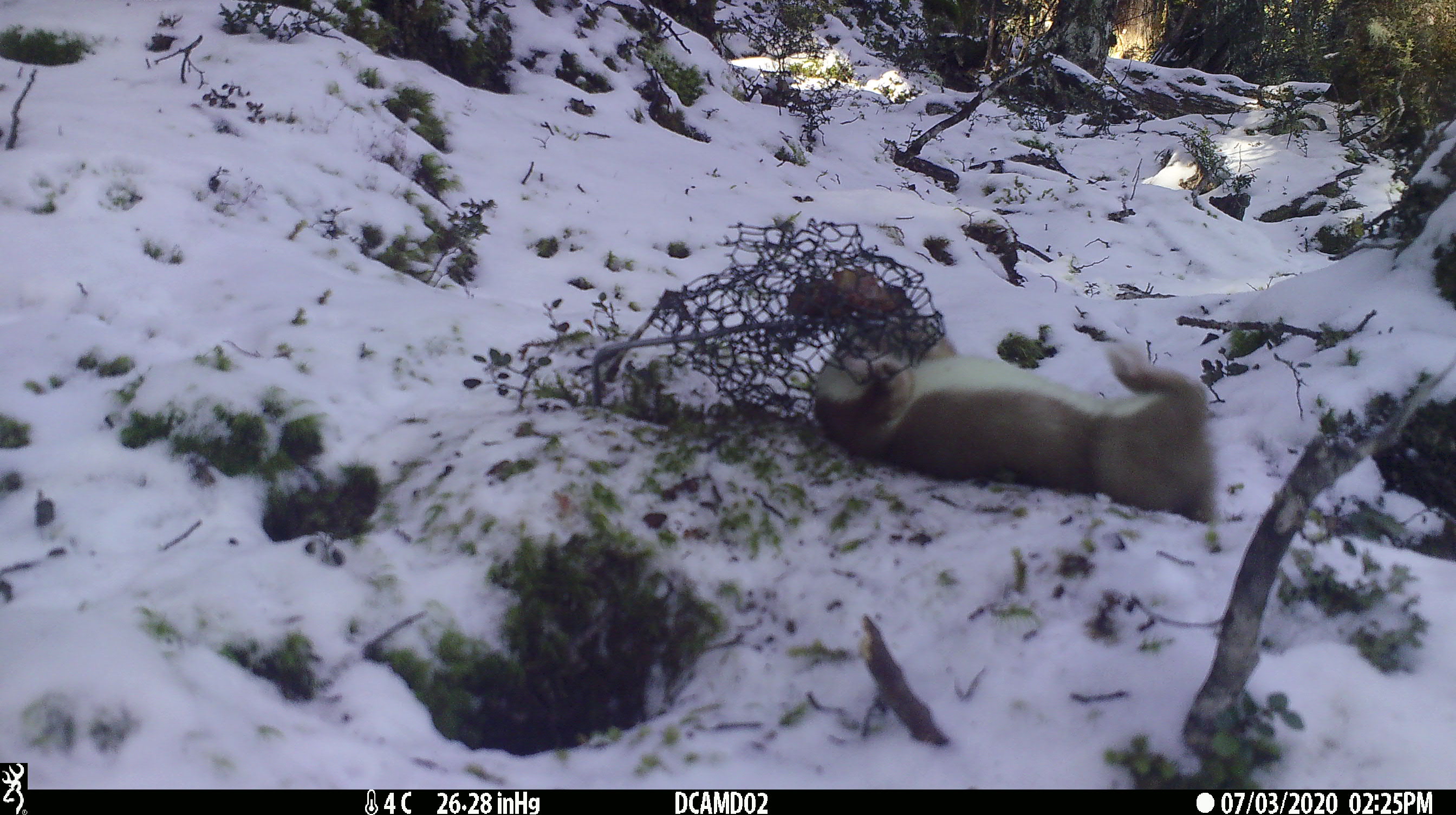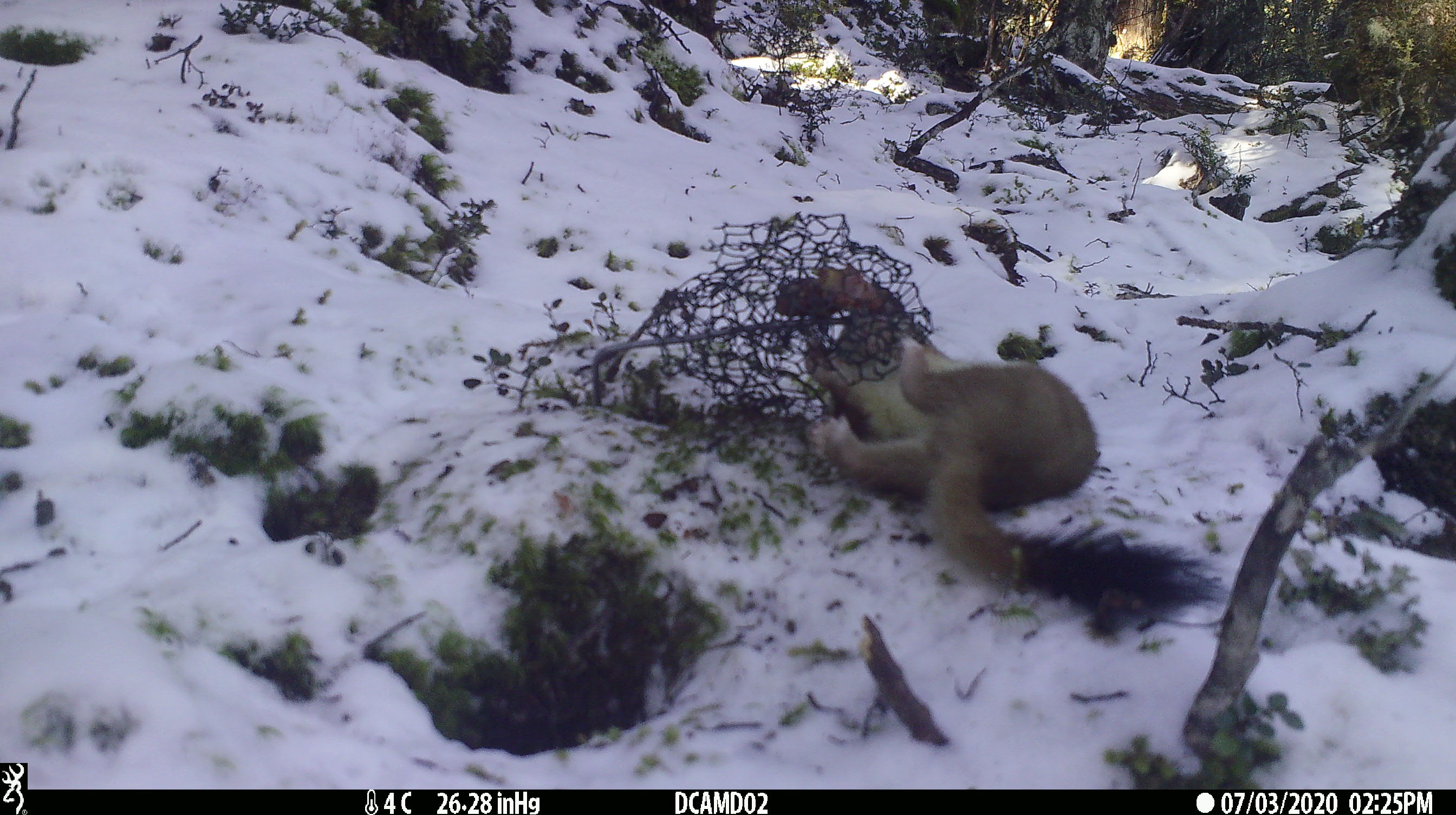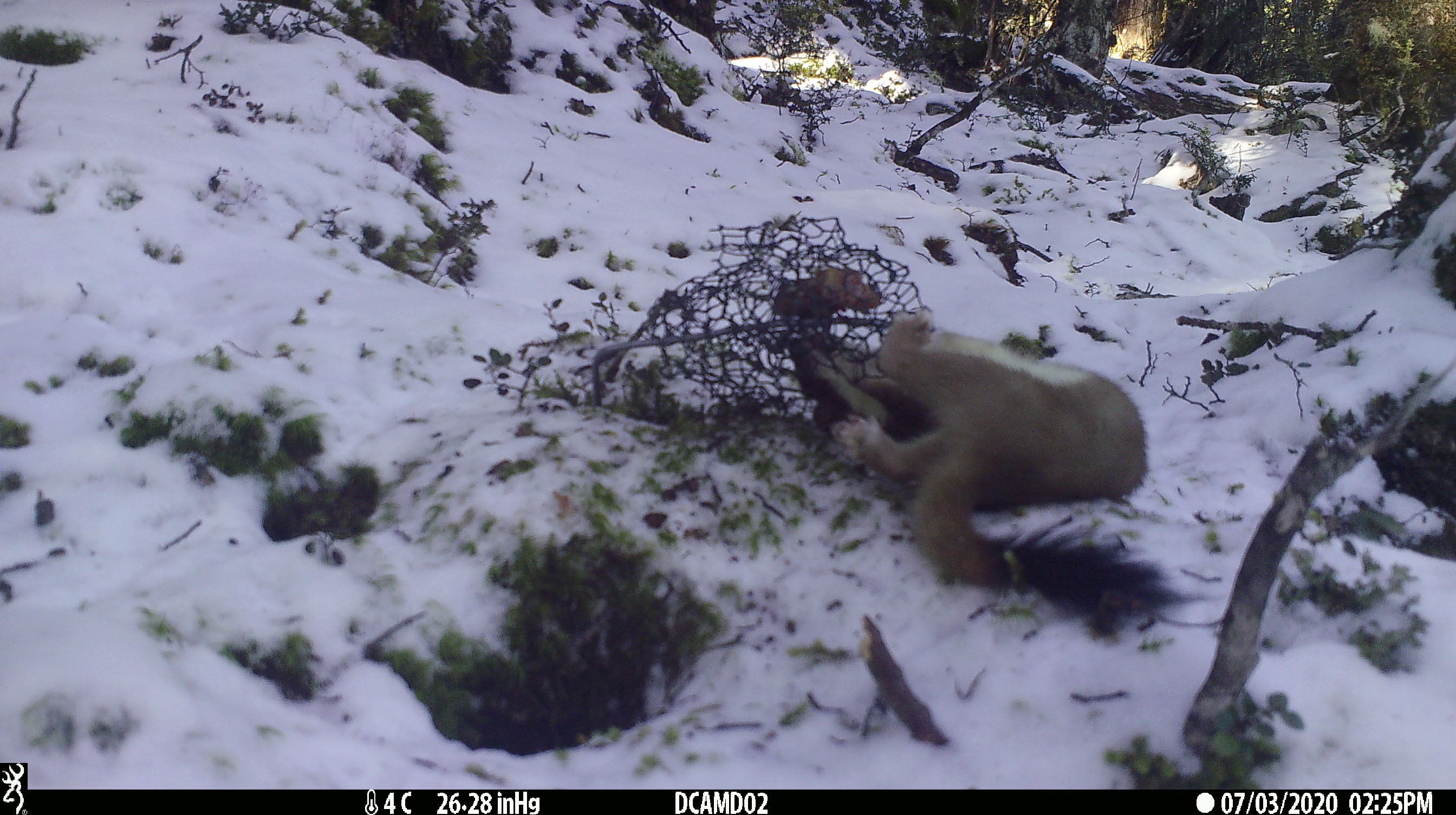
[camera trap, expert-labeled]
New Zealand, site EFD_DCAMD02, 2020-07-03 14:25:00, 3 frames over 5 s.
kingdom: Animalia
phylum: Chordata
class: Mammalia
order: Carnivora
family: Mustelidae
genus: Mustela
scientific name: Mustela erminea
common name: stoat